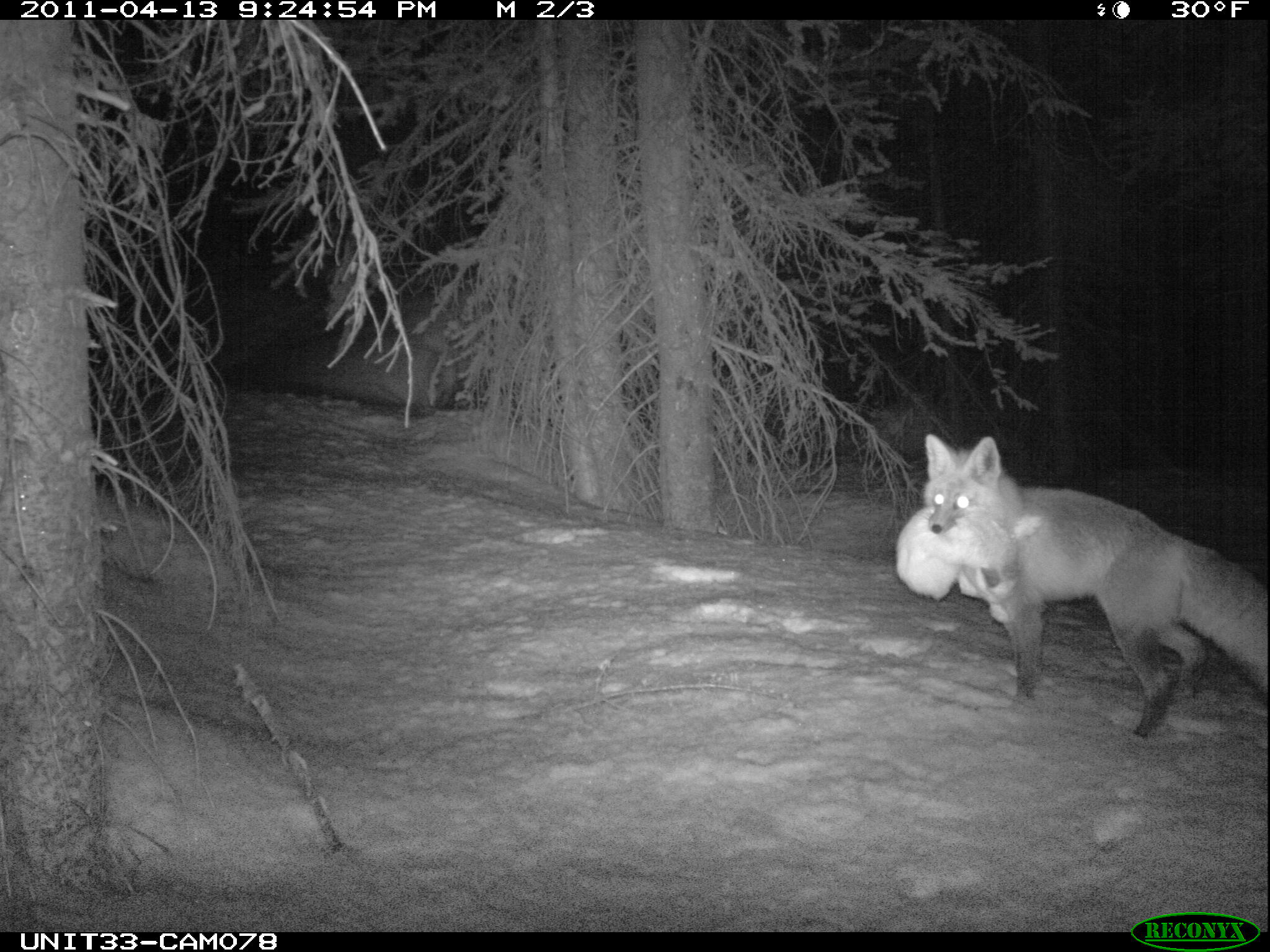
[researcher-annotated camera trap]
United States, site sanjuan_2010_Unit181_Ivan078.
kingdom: Animalia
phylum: Chordata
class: Mammalia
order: Carnivora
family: Canidae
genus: Vulpes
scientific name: Vulpes vulpes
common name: red fox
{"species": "Vulpes vulpes (red fox)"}